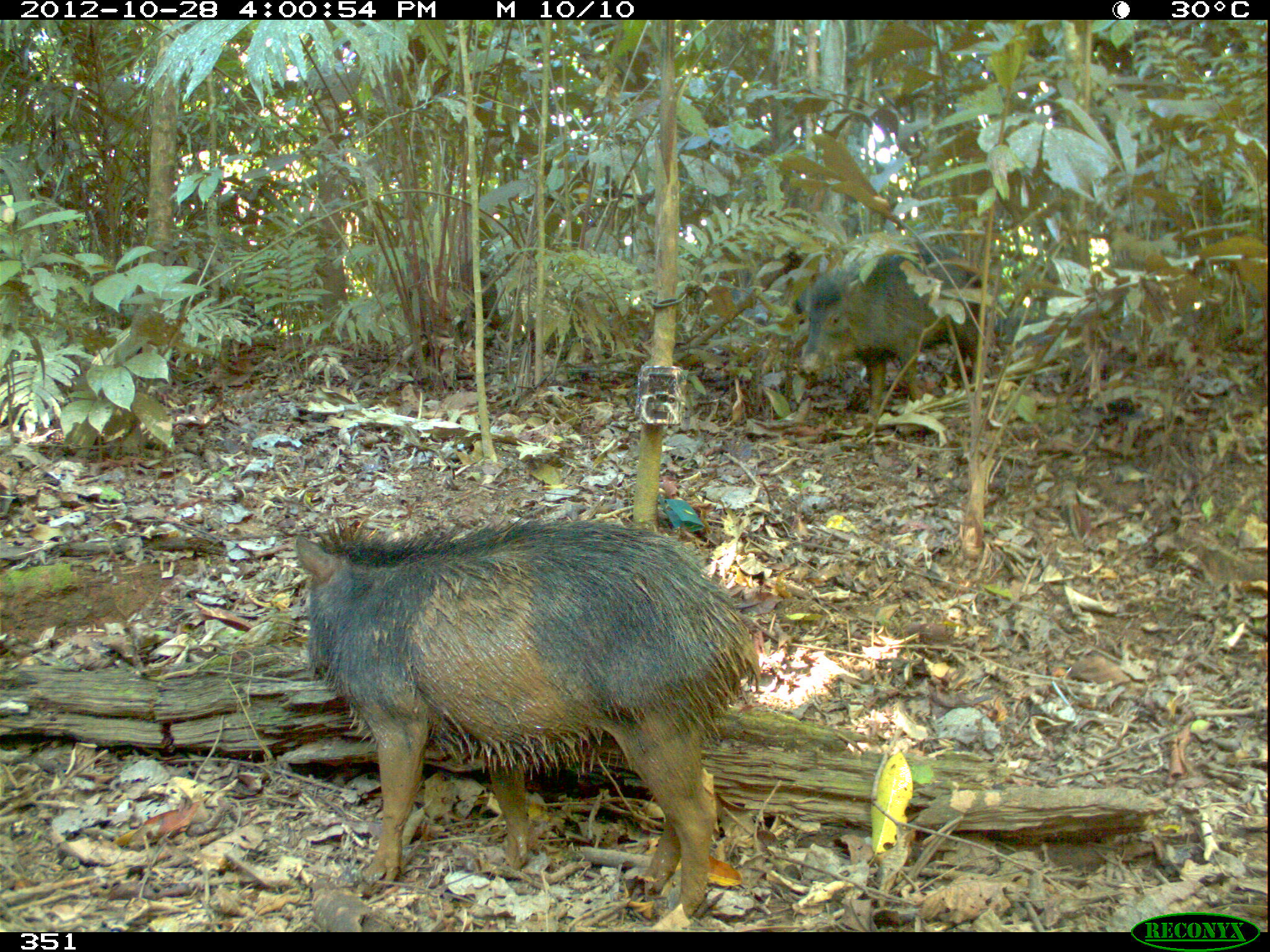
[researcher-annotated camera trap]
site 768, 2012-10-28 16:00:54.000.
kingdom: Animalia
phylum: Chordata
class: Mammalia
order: Artiodactyla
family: Tayassuidae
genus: Tayassu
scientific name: Tayassu pecari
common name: white-lipped peccary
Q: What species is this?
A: Tayassu pecari (white-lipped peccary).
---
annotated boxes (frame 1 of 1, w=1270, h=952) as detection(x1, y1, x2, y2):
tayassu pecari: detection(294, 519, 759, 913); detection(799, 250, 986, 415); detection(408, 261, 501, 330)